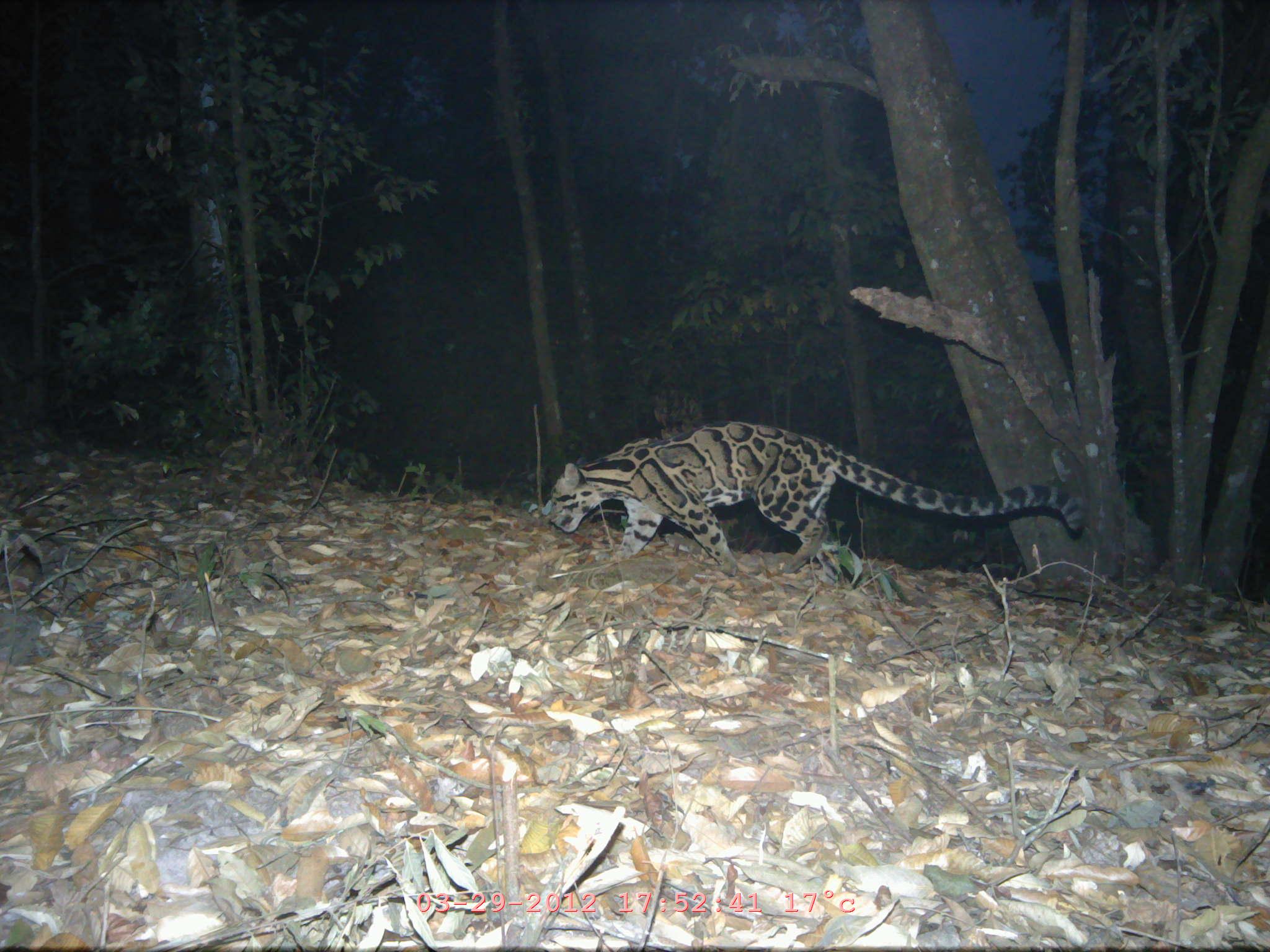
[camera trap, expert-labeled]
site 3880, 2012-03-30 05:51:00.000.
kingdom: Animalia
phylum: Chordata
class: Mammalia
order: Carnivora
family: Felidae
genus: Neofelis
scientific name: Neofelis nebulosa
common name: mainland clouded leopard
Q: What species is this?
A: Neofelis nebulosa (mainland clouded leopard).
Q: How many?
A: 1.